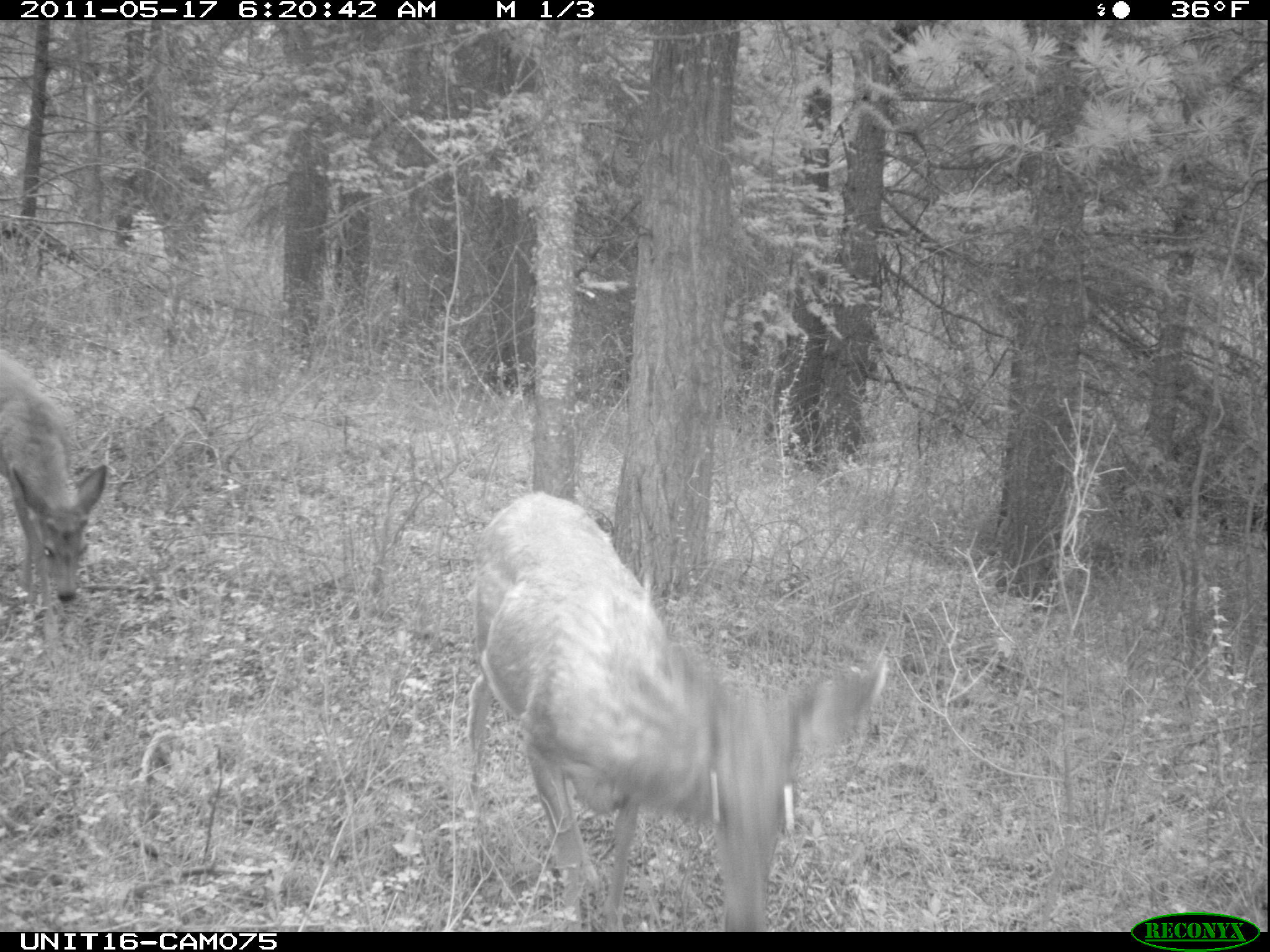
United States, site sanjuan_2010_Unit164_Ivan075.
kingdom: Animalia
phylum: Chordata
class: Mammalia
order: Artiodactyla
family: Cervidae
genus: Odocoileus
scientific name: Odocoileus hemionus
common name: mule deer